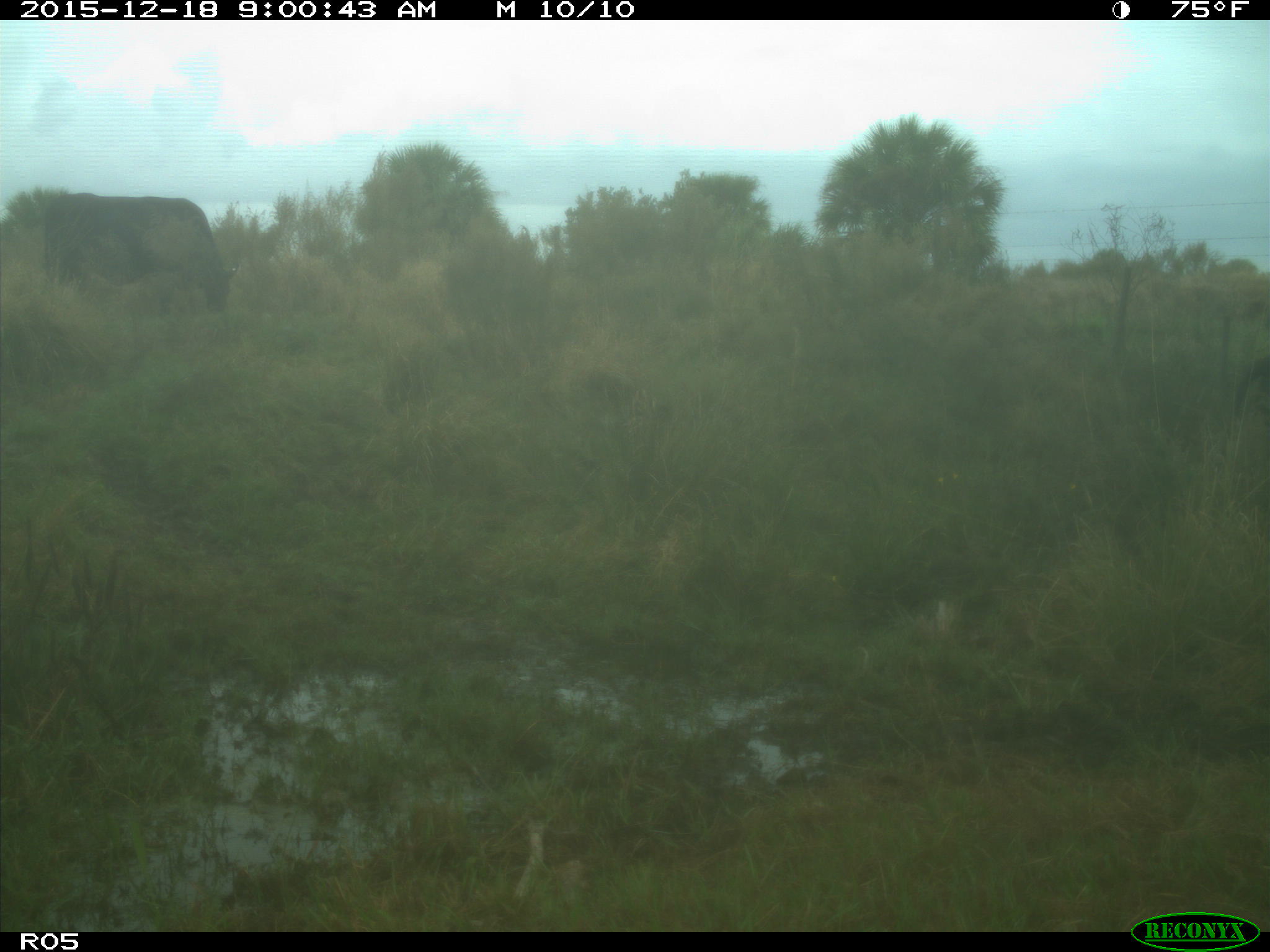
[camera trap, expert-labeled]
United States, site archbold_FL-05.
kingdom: Animalia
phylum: Chordata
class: Mammalia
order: Artiodactyla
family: Bovidae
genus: Bos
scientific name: Bos taurus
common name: domestic cow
Bos taurus (domestic cow).